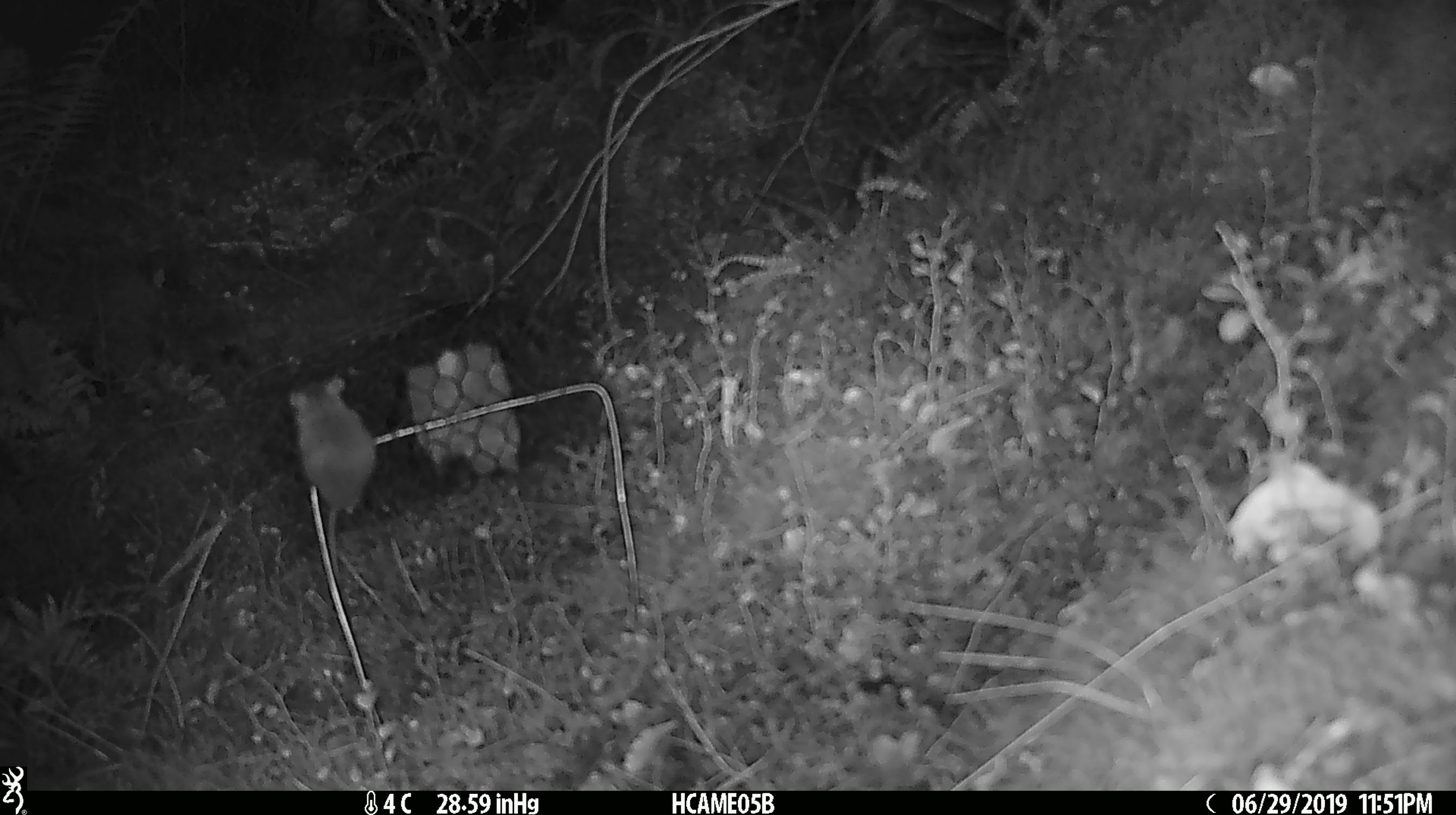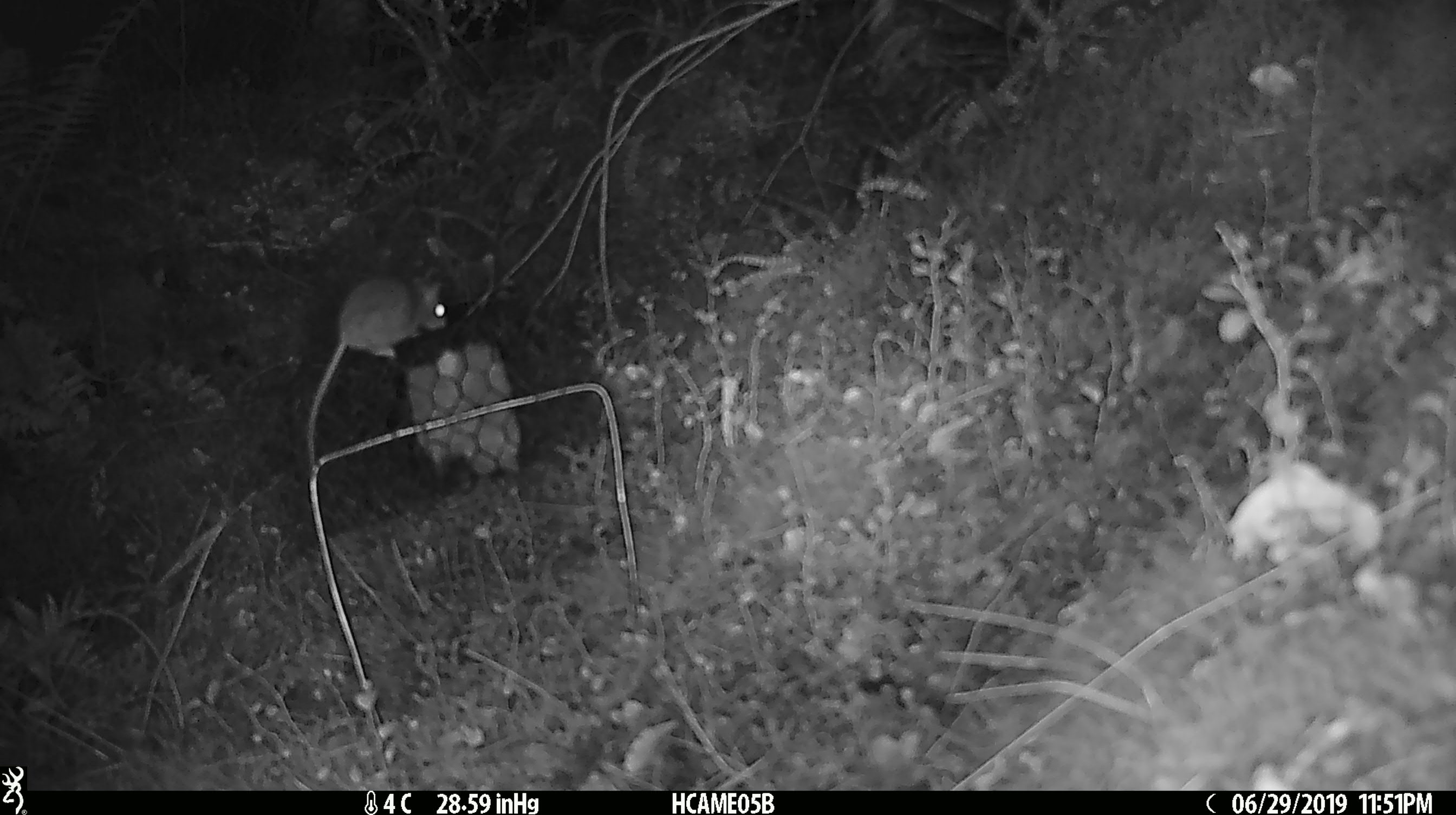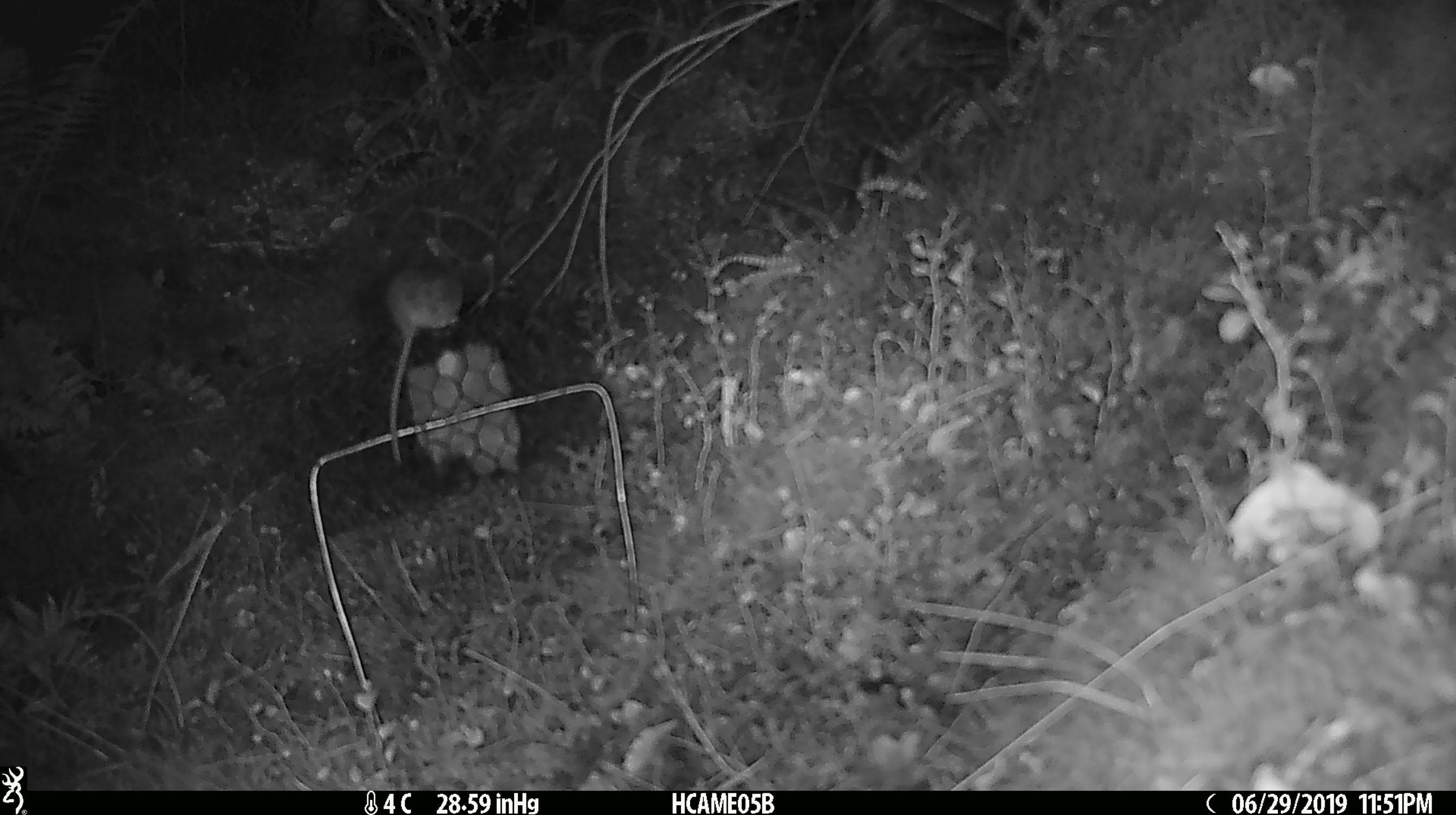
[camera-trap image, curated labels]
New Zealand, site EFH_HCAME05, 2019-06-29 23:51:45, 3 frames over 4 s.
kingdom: Animalia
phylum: Chordata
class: Mammalia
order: Rodentia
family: Muridae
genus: Mus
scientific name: Mus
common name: mouse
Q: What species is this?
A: Mouse (Mus).